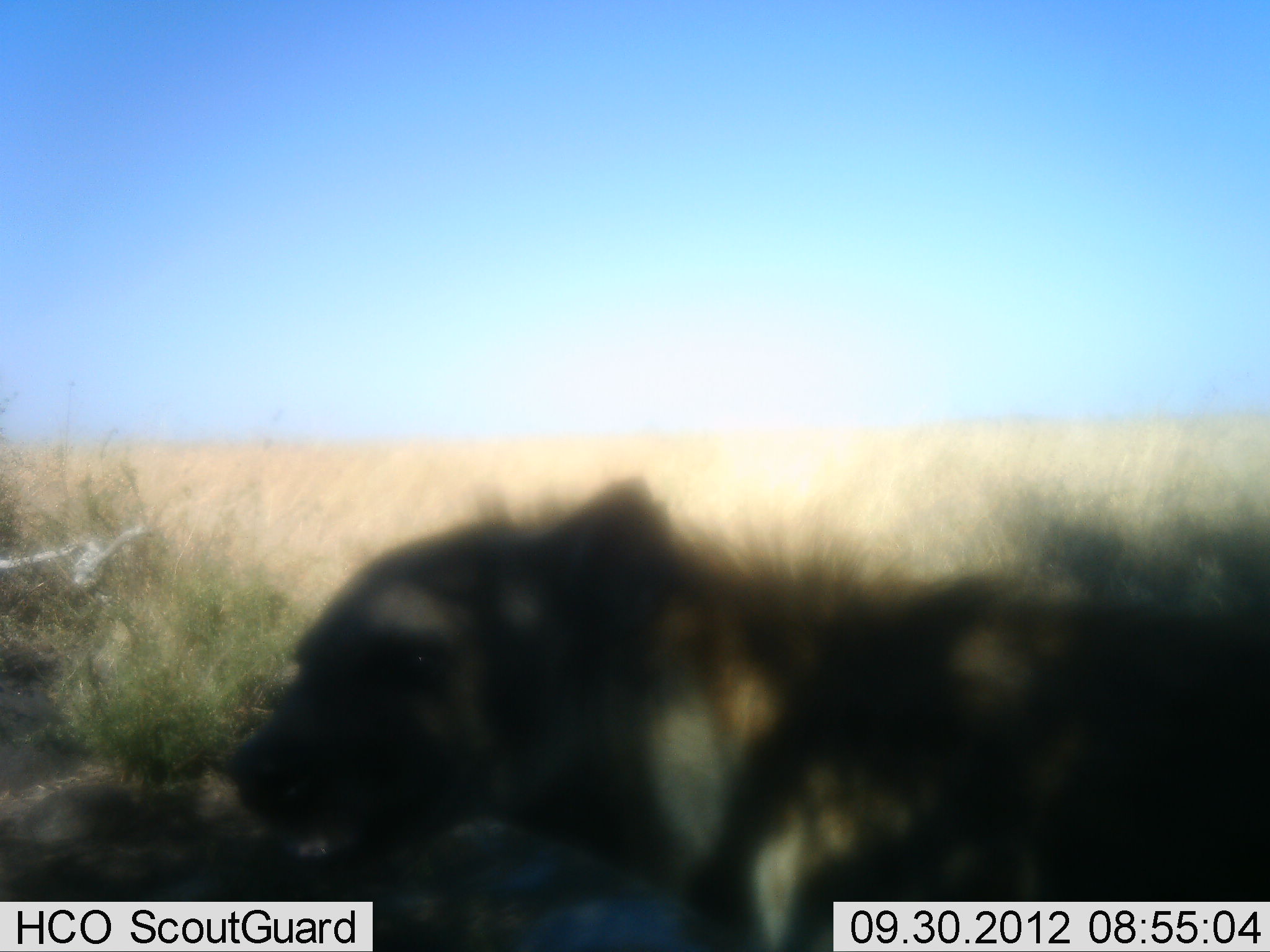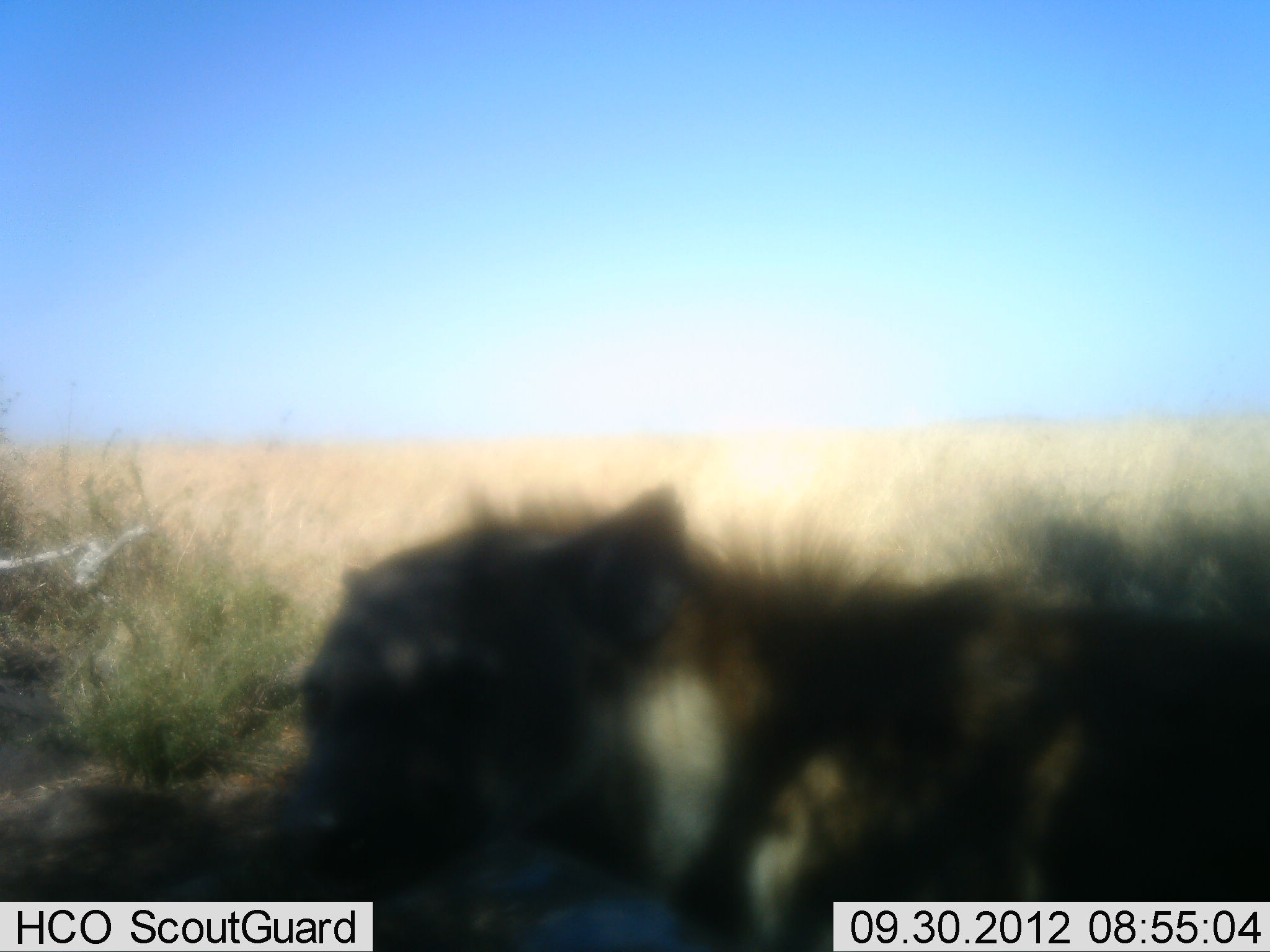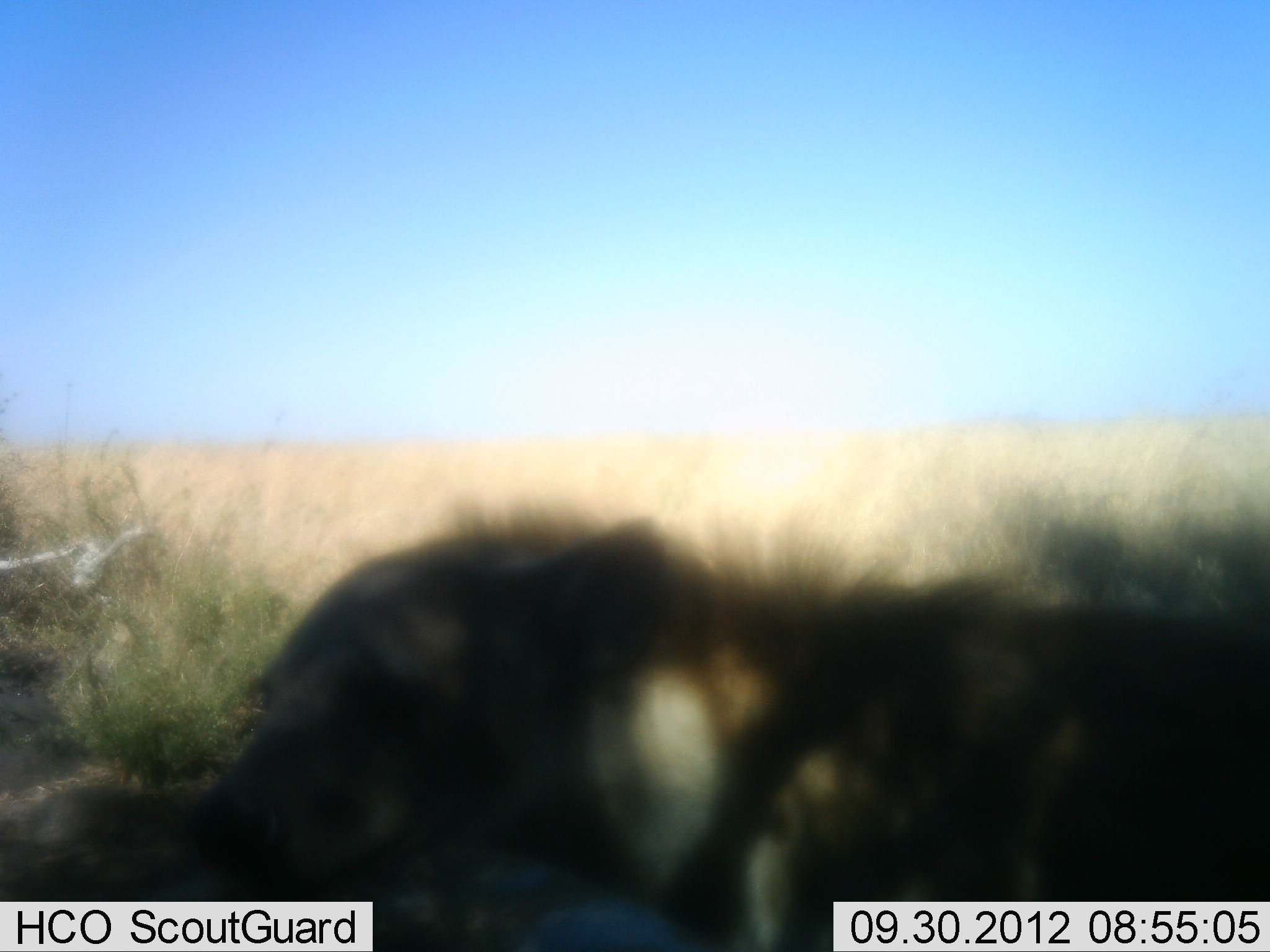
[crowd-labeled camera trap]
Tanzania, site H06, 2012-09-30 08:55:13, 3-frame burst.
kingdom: Animalia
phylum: Chordata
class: Mammalia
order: Carnivora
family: Hyaenidae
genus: Crocuta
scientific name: Crocuta crocuta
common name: spotted hyena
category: hyenaspotted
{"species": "hyenaspotted (spotted hyena) (Crocuta crocuta)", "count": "1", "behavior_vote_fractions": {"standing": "70%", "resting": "0%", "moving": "10%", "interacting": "20%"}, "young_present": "0%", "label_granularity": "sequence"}